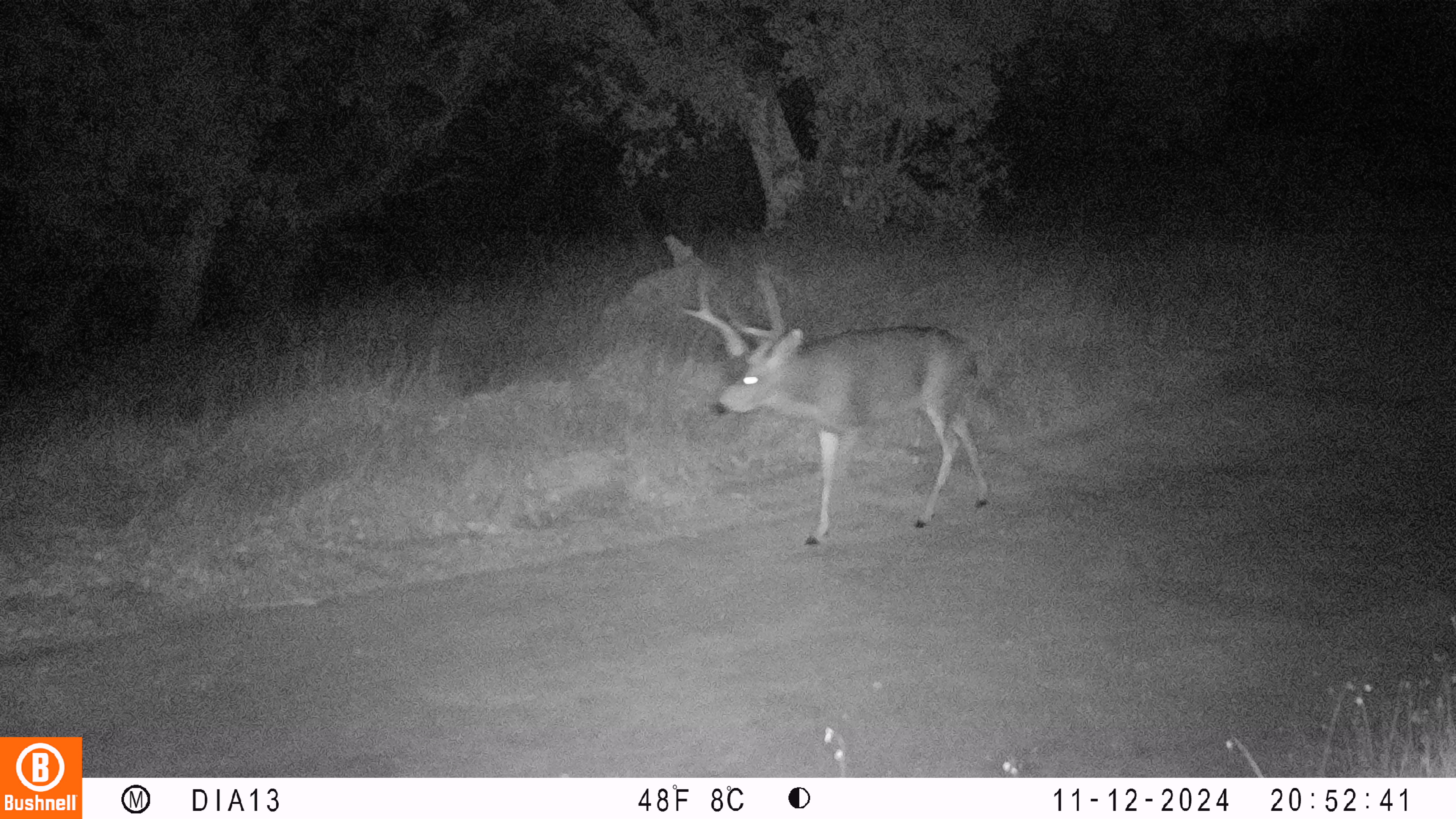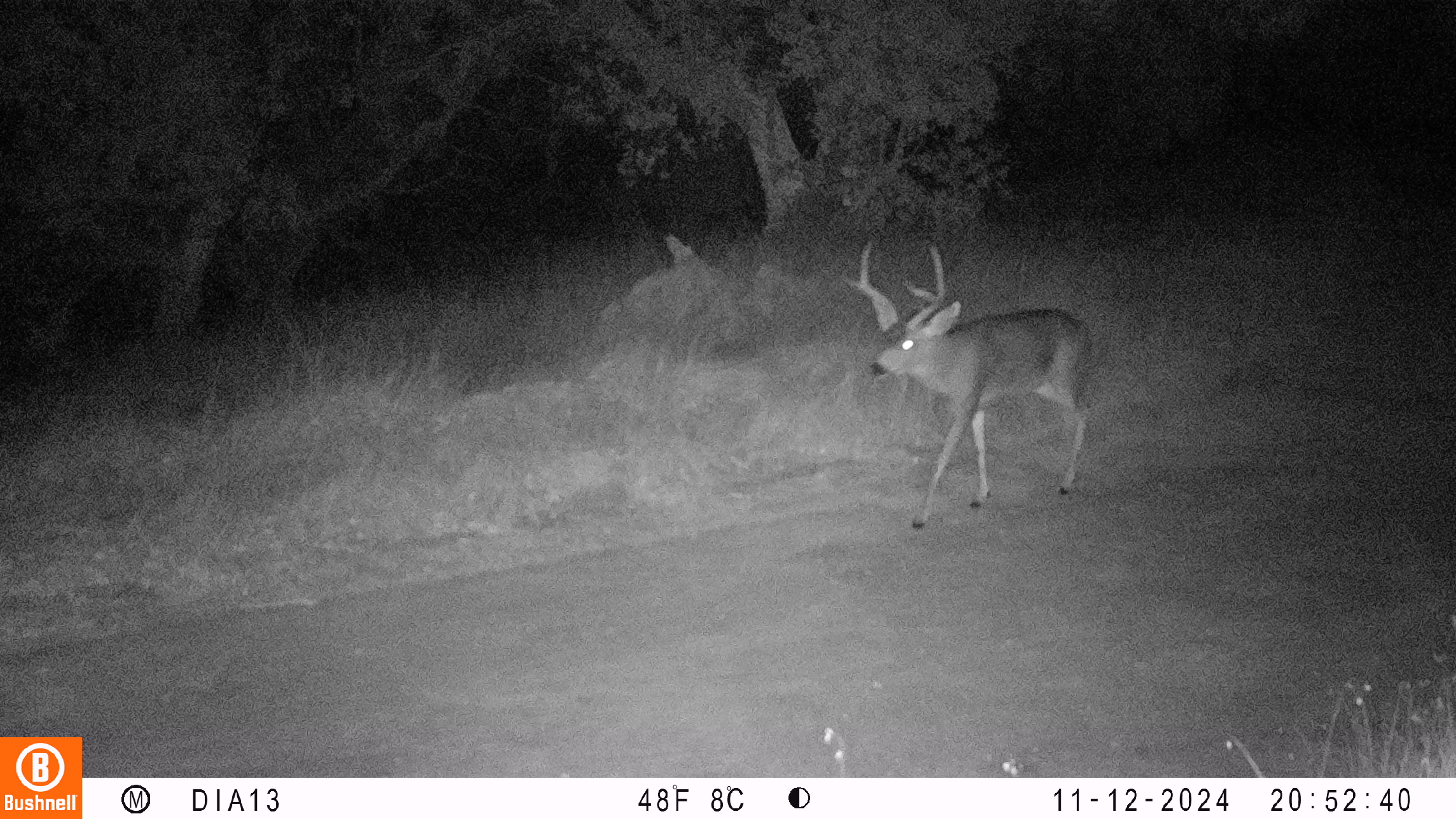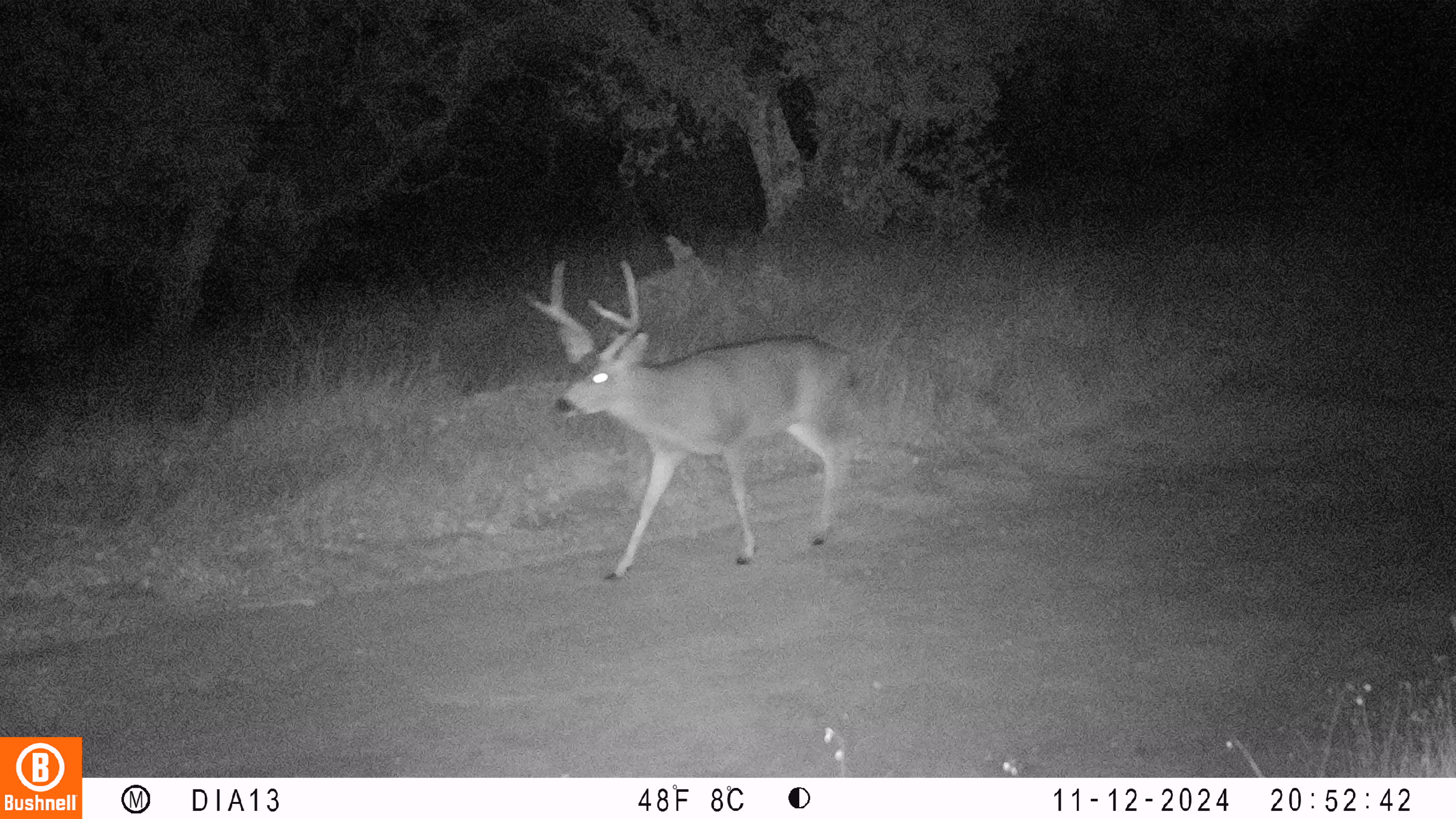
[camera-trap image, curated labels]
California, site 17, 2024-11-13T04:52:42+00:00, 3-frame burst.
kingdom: Animalia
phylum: Chordata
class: Mammalia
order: Artiodactyla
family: Cervidae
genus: Odocoileus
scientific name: Odocoileus hemionus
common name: mule deer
Mule deer (Odocoileus hemionus).